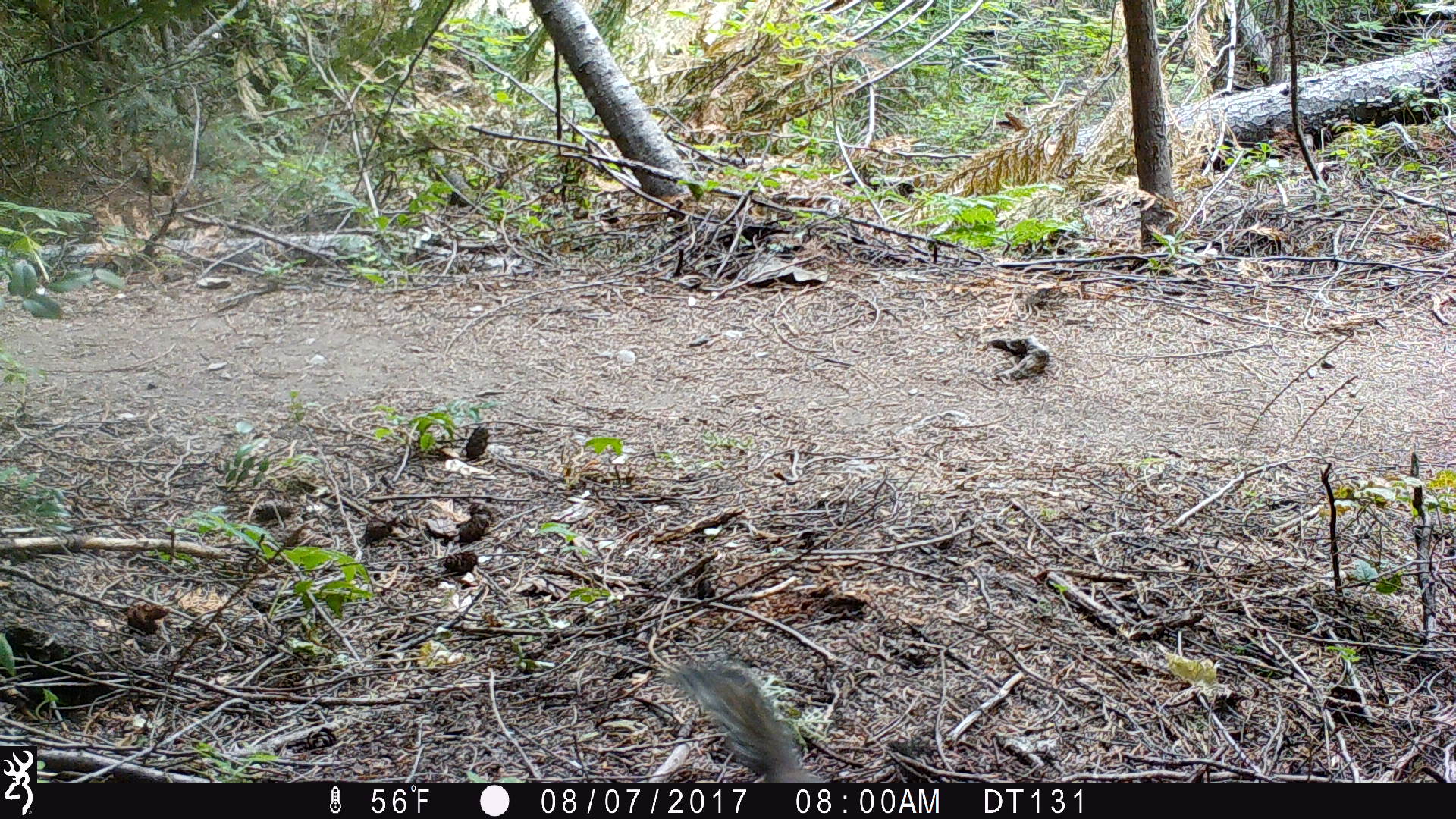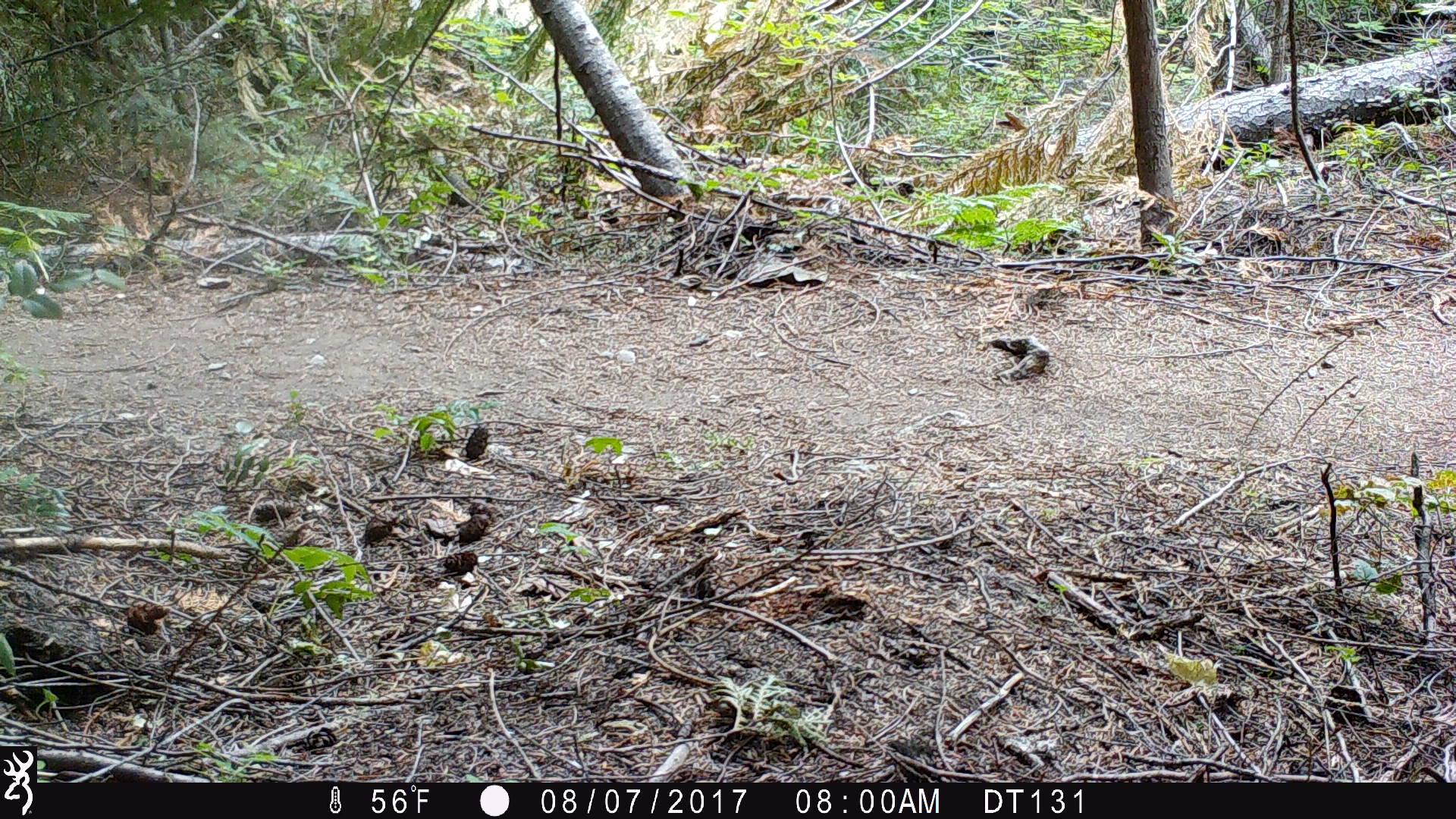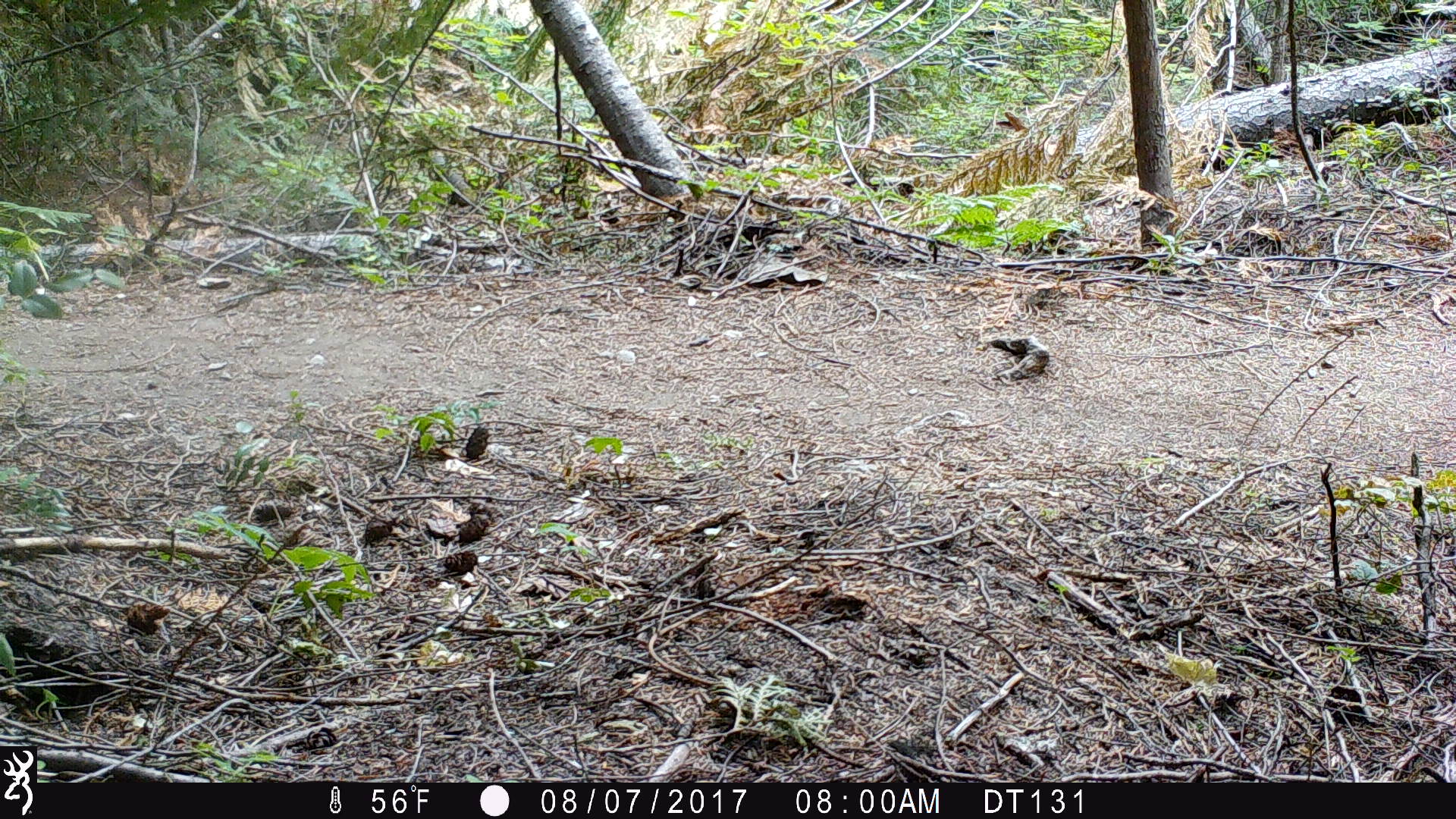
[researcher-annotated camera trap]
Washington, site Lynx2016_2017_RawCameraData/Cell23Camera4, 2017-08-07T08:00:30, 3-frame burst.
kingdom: Animalia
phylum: Chordata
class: Mammalia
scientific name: Mammalia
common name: small mammal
Small mammal (Mammalia). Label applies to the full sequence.